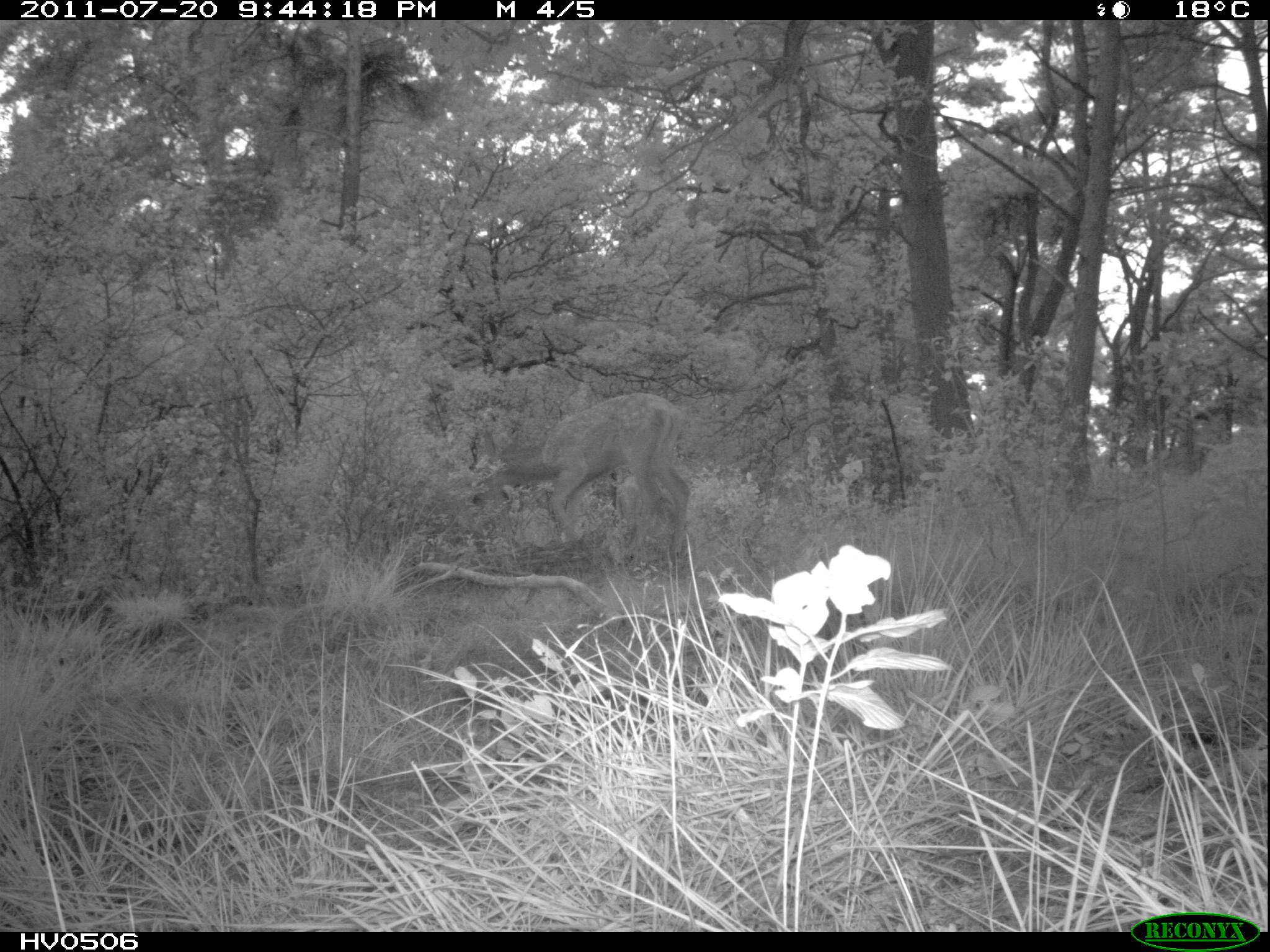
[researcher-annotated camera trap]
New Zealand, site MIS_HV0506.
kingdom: Animalia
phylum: Chordata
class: Mammalia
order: Artiodactyla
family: Cervidae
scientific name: Cervidae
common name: deer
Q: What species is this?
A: Deer (Cervidae).